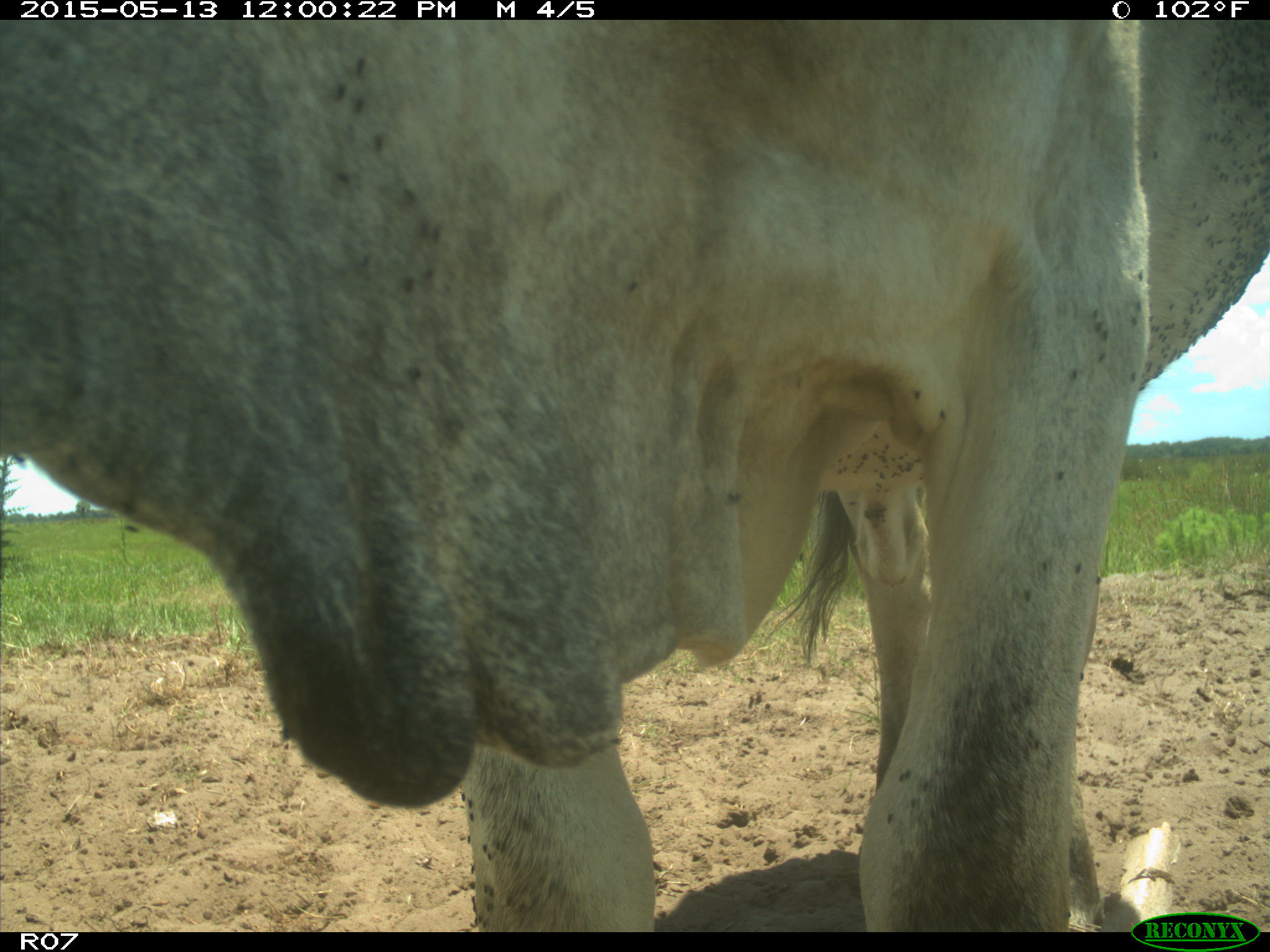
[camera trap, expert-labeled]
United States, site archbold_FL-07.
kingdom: Animalia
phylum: Chordata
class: Mammalia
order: Artiodactyla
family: Bovidae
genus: Bos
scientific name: Bos taurus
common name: domestic cow